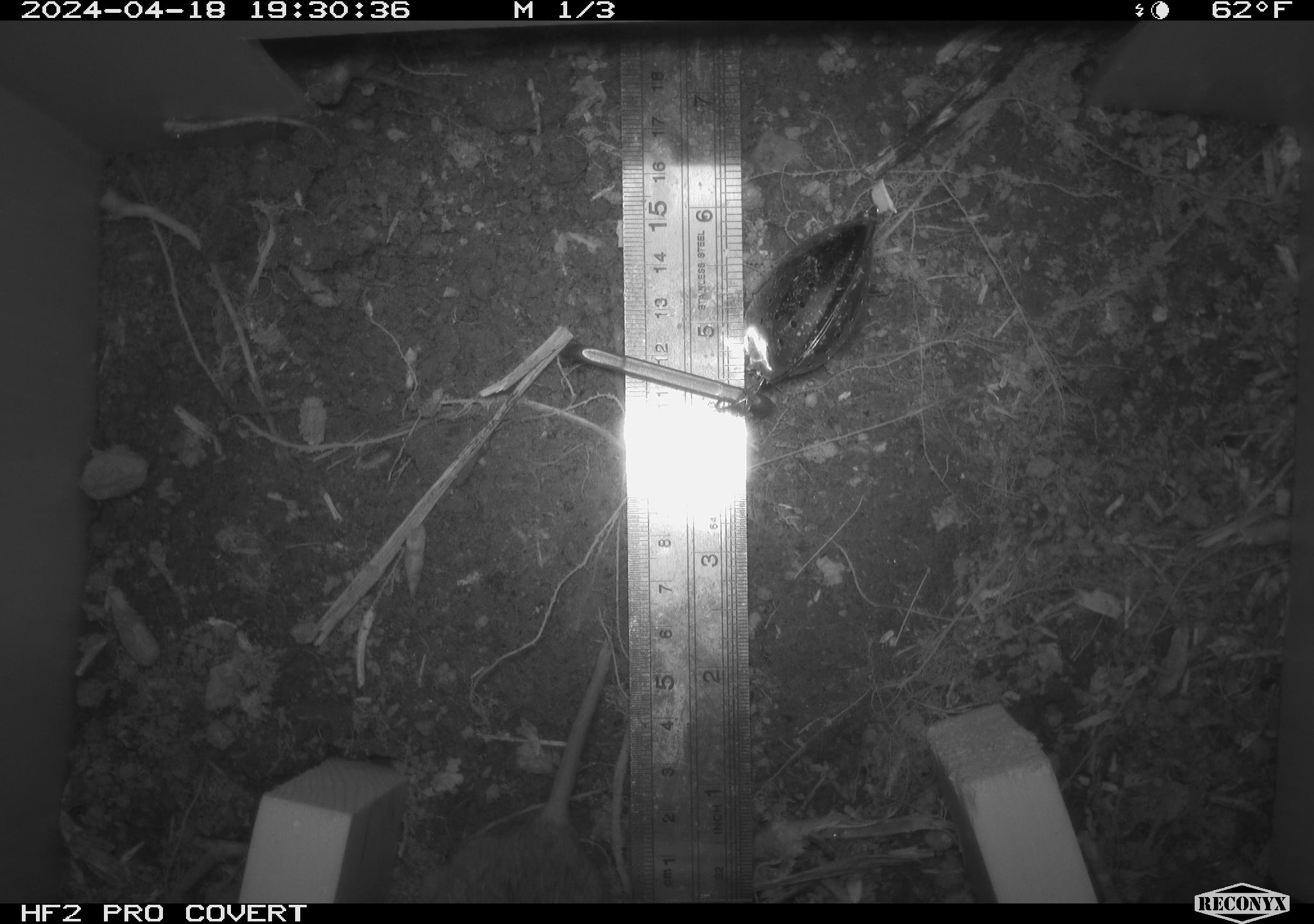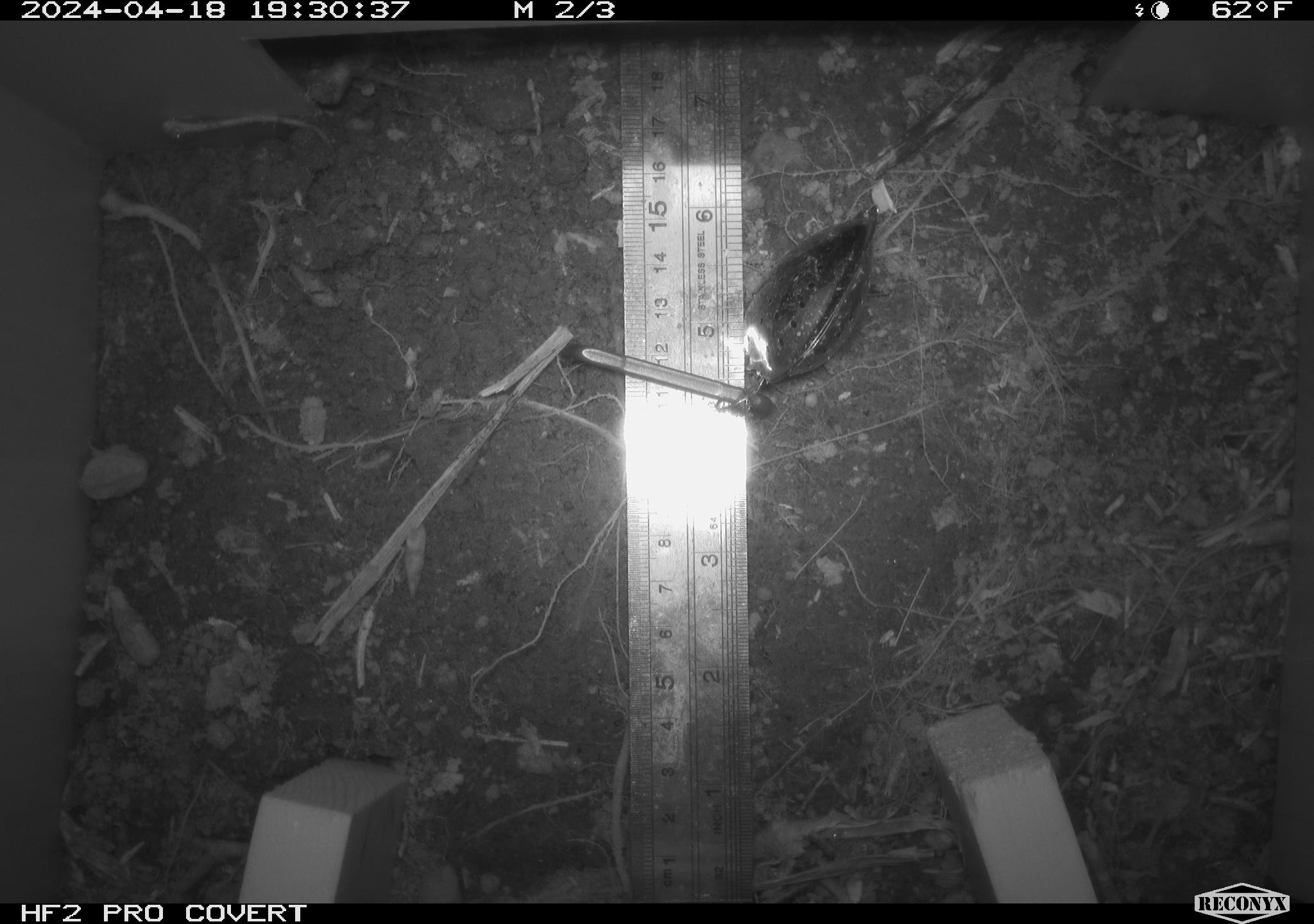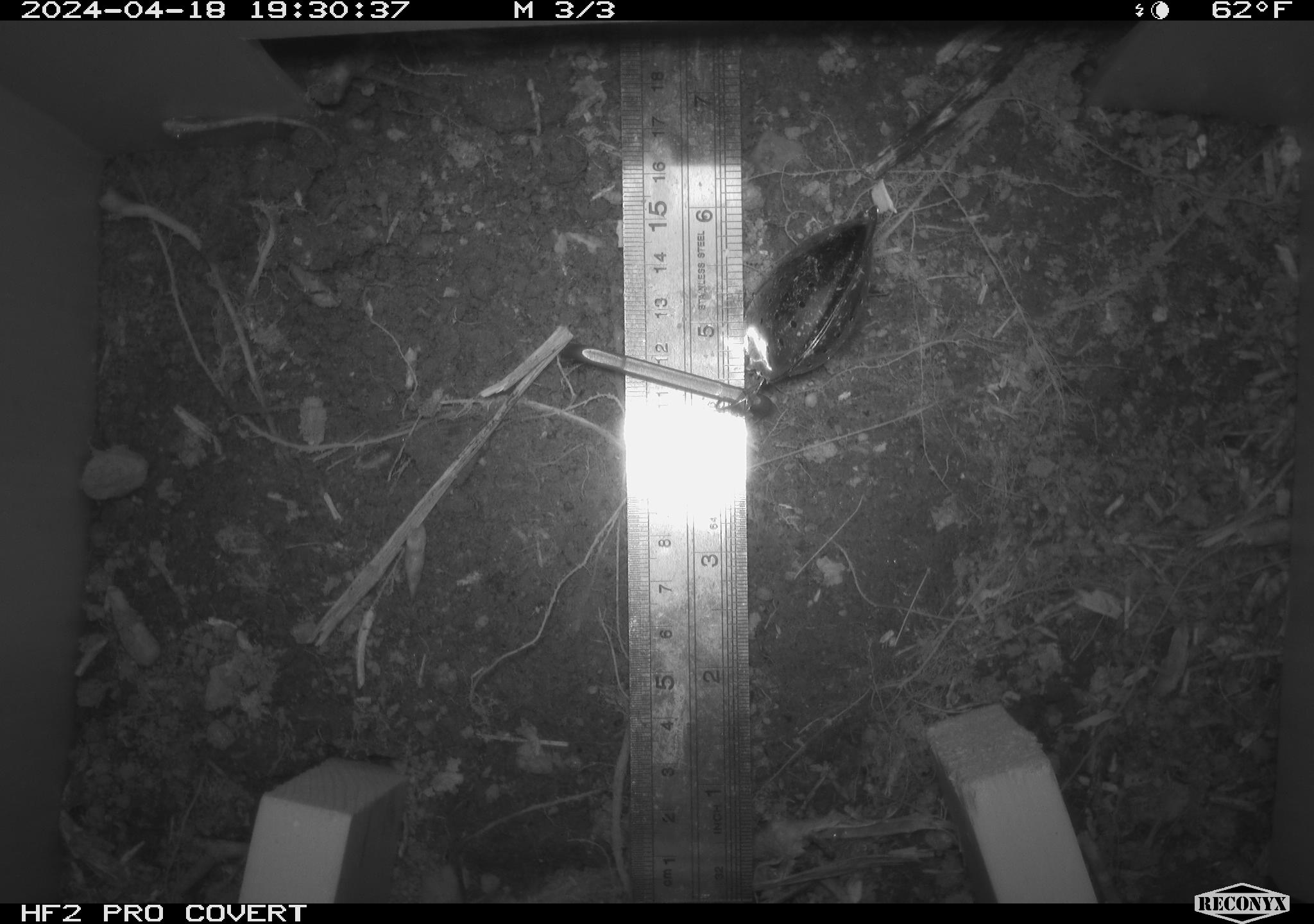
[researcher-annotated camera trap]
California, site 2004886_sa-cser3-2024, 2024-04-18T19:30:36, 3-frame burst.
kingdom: Animalia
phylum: Chordata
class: Mammalia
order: Rodentia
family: Cricetidae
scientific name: Cricetidae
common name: hamsters, voles, lemmings, and allies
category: cricetidae family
Cricetidae family (hamsters, voles, lemmings, and allies) (Cricetidae).